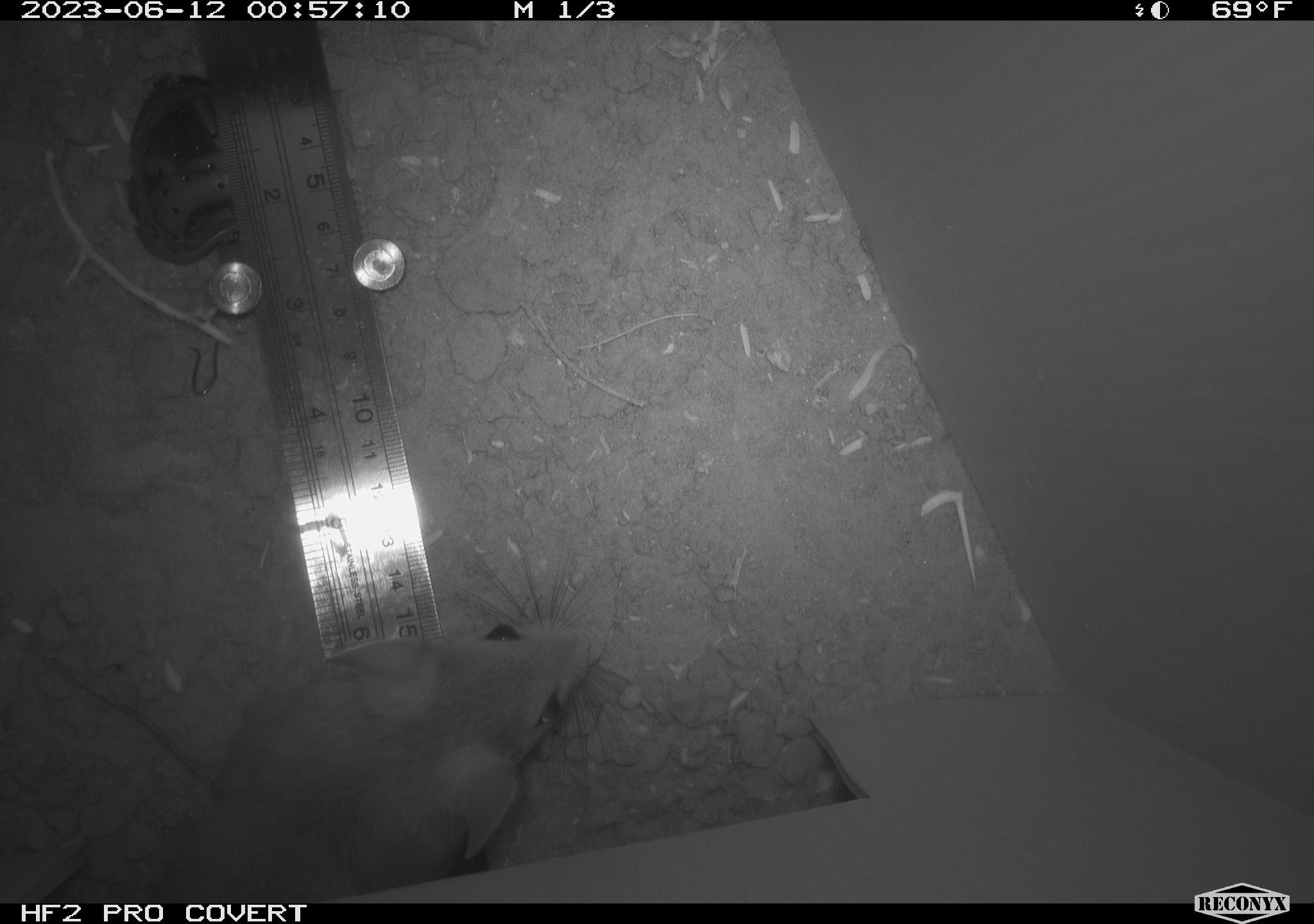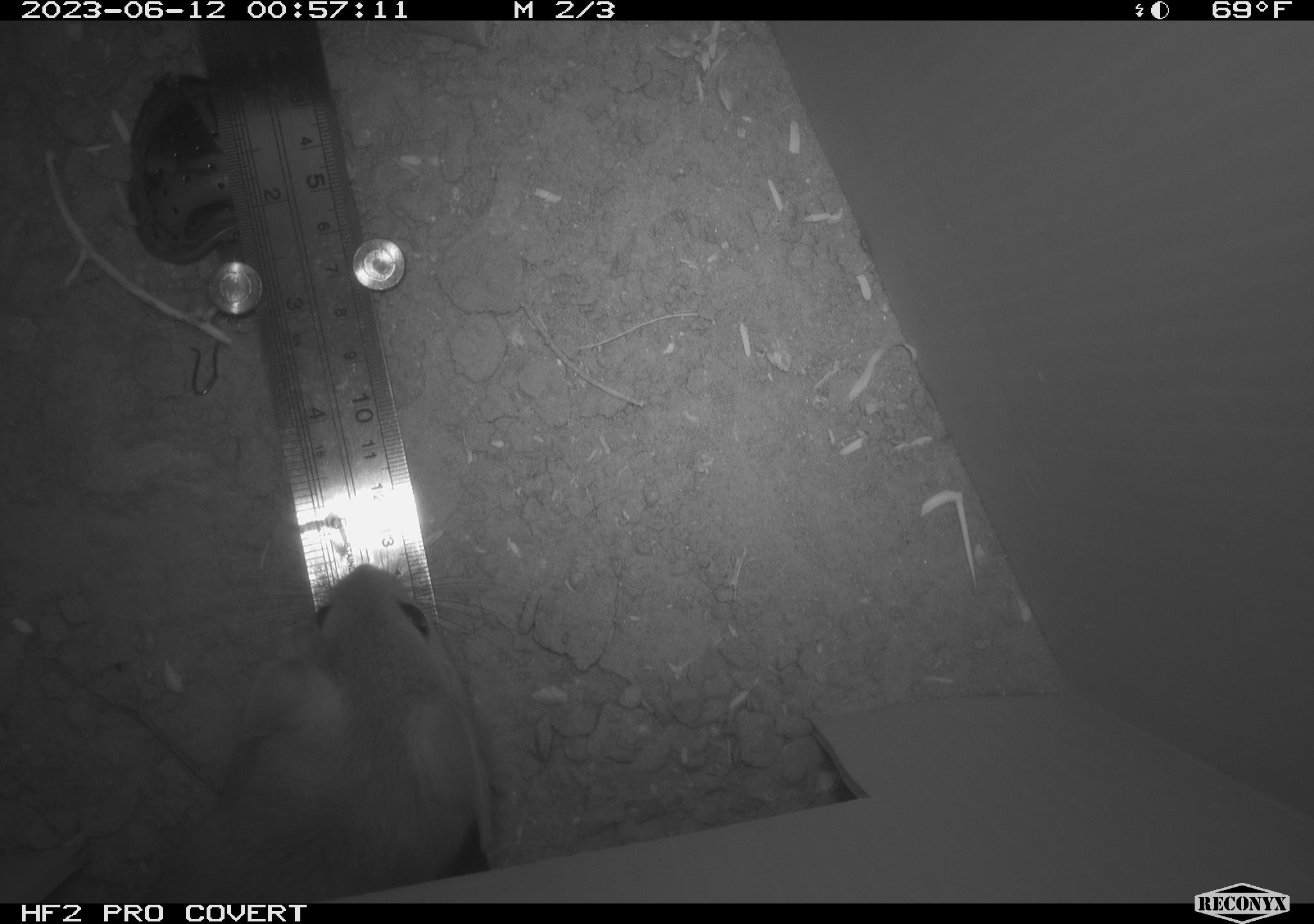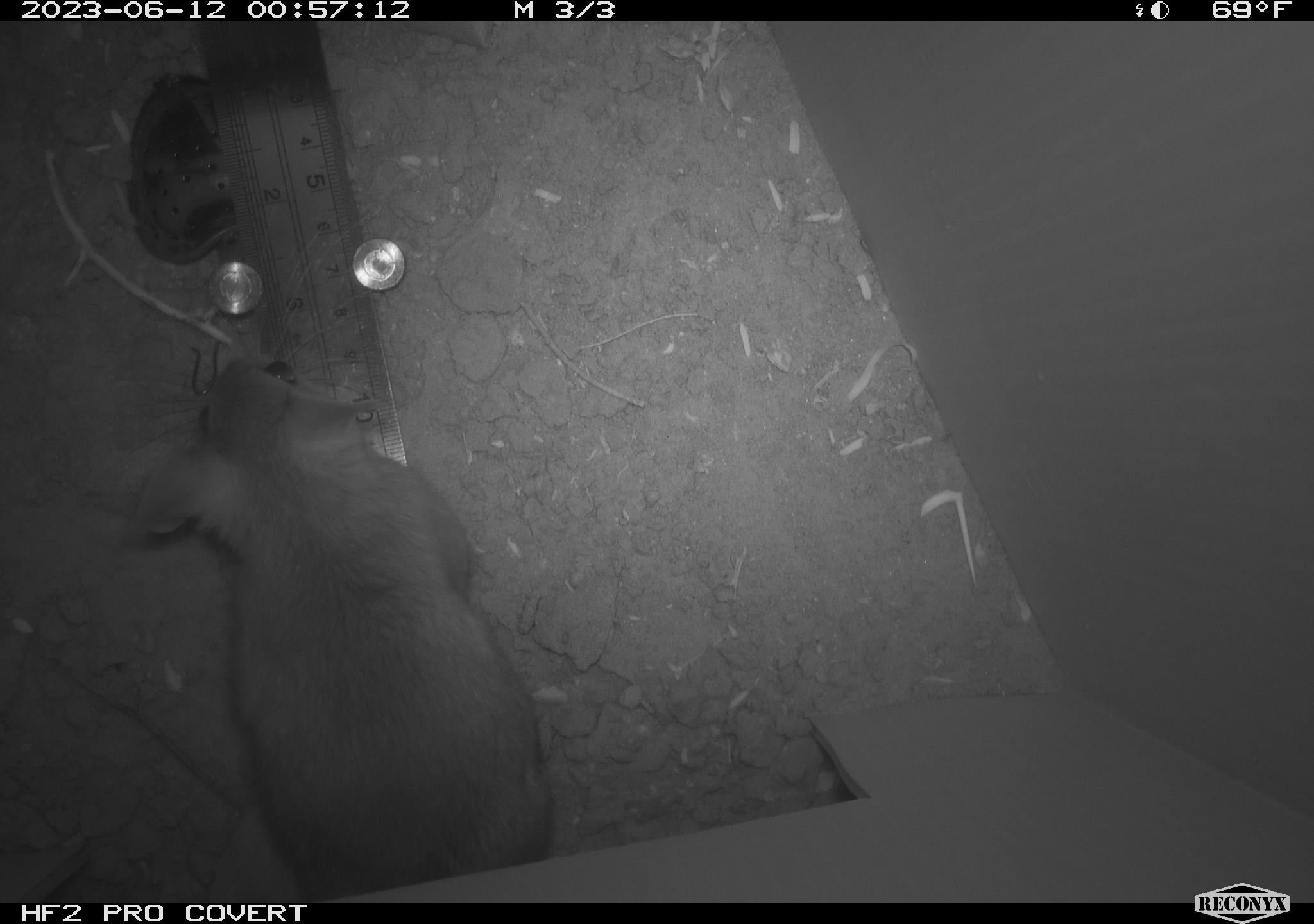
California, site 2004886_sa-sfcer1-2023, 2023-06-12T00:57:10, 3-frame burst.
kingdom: Animalia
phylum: Chordata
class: Mammalia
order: Rodentia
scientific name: Rodentia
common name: mouse species